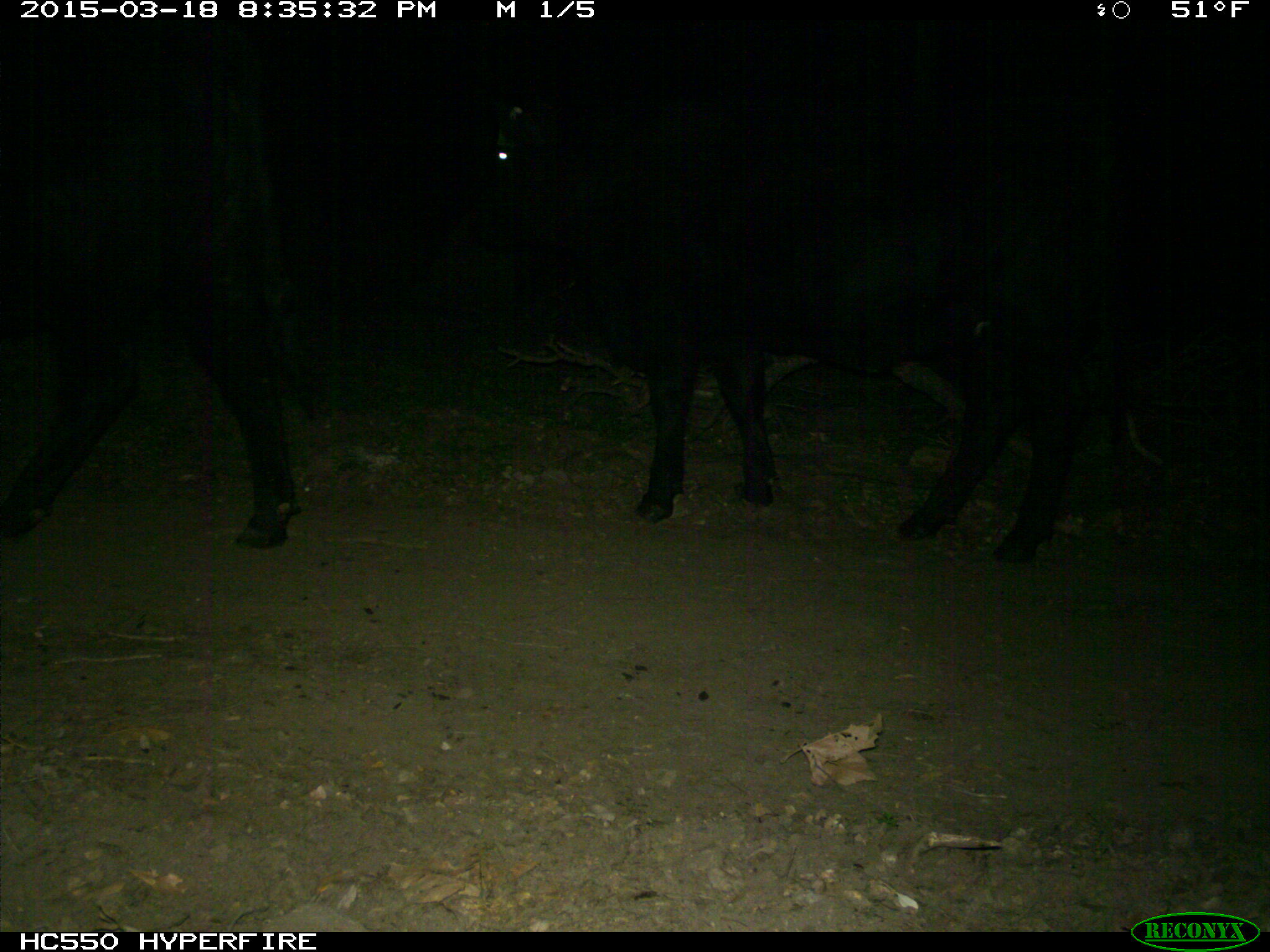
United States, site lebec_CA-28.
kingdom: Animalia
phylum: Chordata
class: Mammalia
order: Artiodactyla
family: Bovidae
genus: Bos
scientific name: Bos taurus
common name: domestic cow